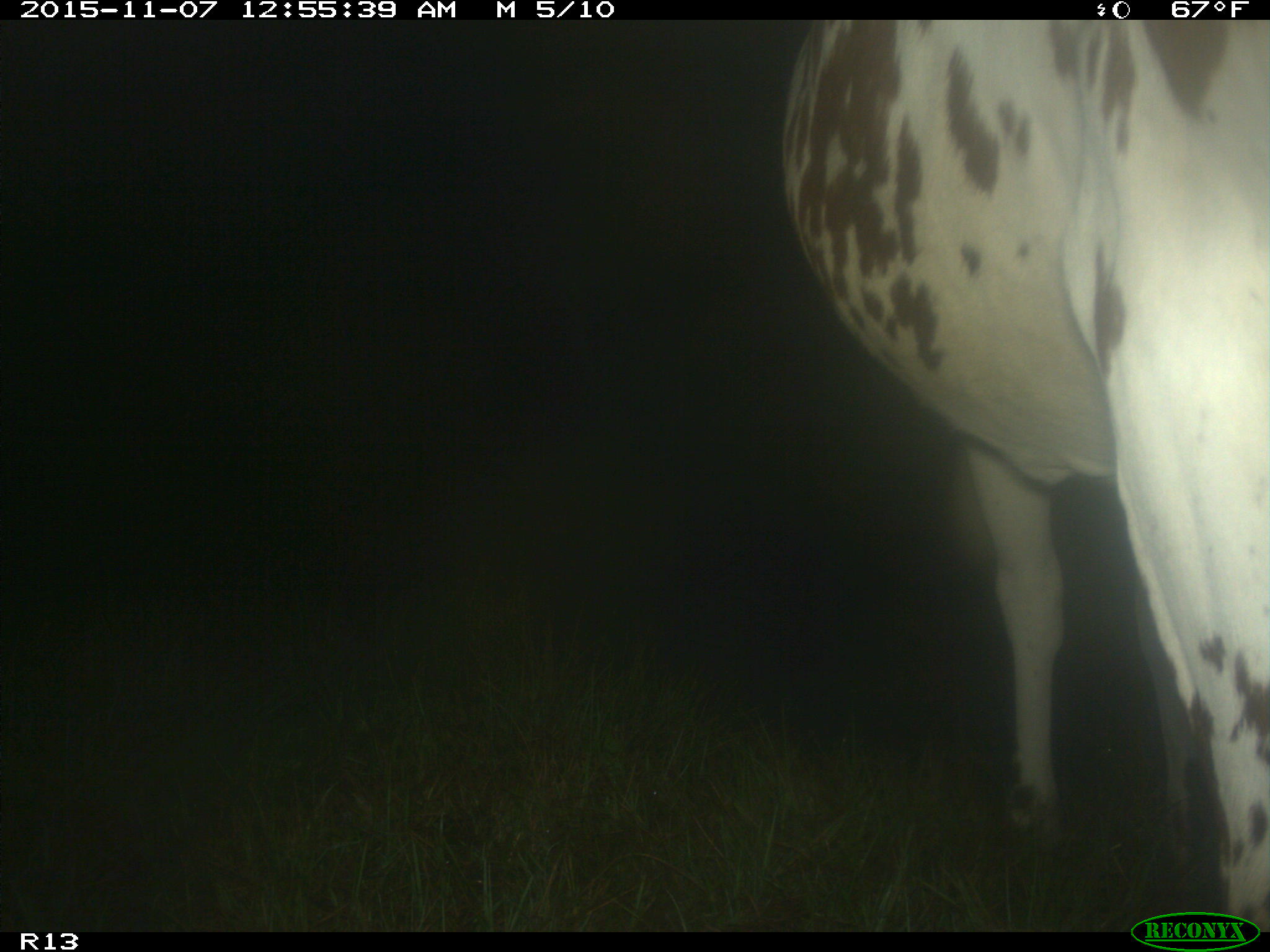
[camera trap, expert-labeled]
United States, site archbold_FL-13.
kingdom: Animalia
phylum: Chordata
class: Mammalia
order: Artiodactyla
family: Bovidae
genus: Bos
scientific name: Bos taurus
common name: domestic cow